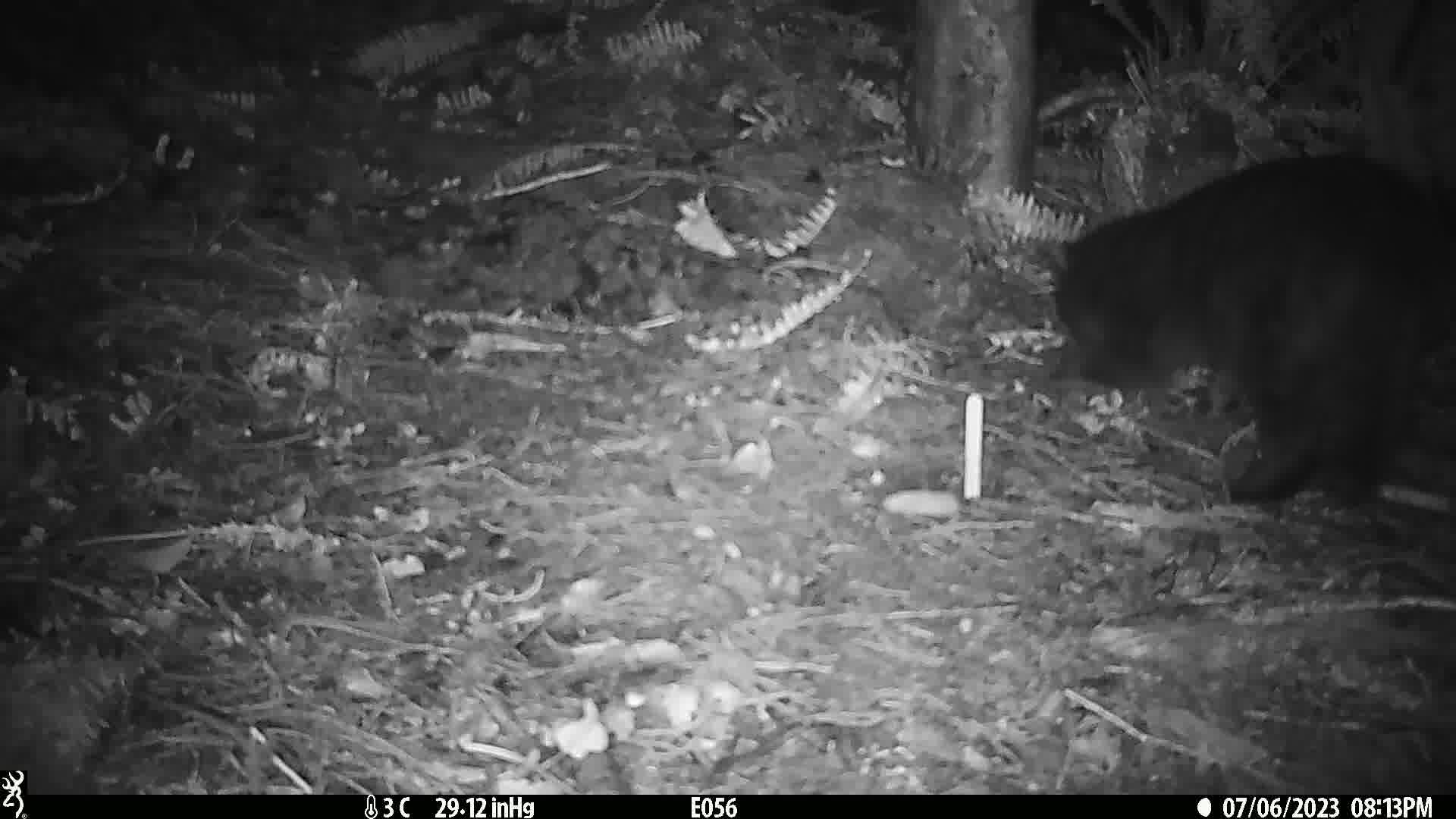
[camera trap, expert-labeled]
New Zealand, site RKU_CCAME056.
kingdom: Animalia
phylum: Chordata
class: Mammalia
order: Carnivora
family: Felidae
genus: Felis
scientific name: Felis catus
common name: domestic cat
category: cat